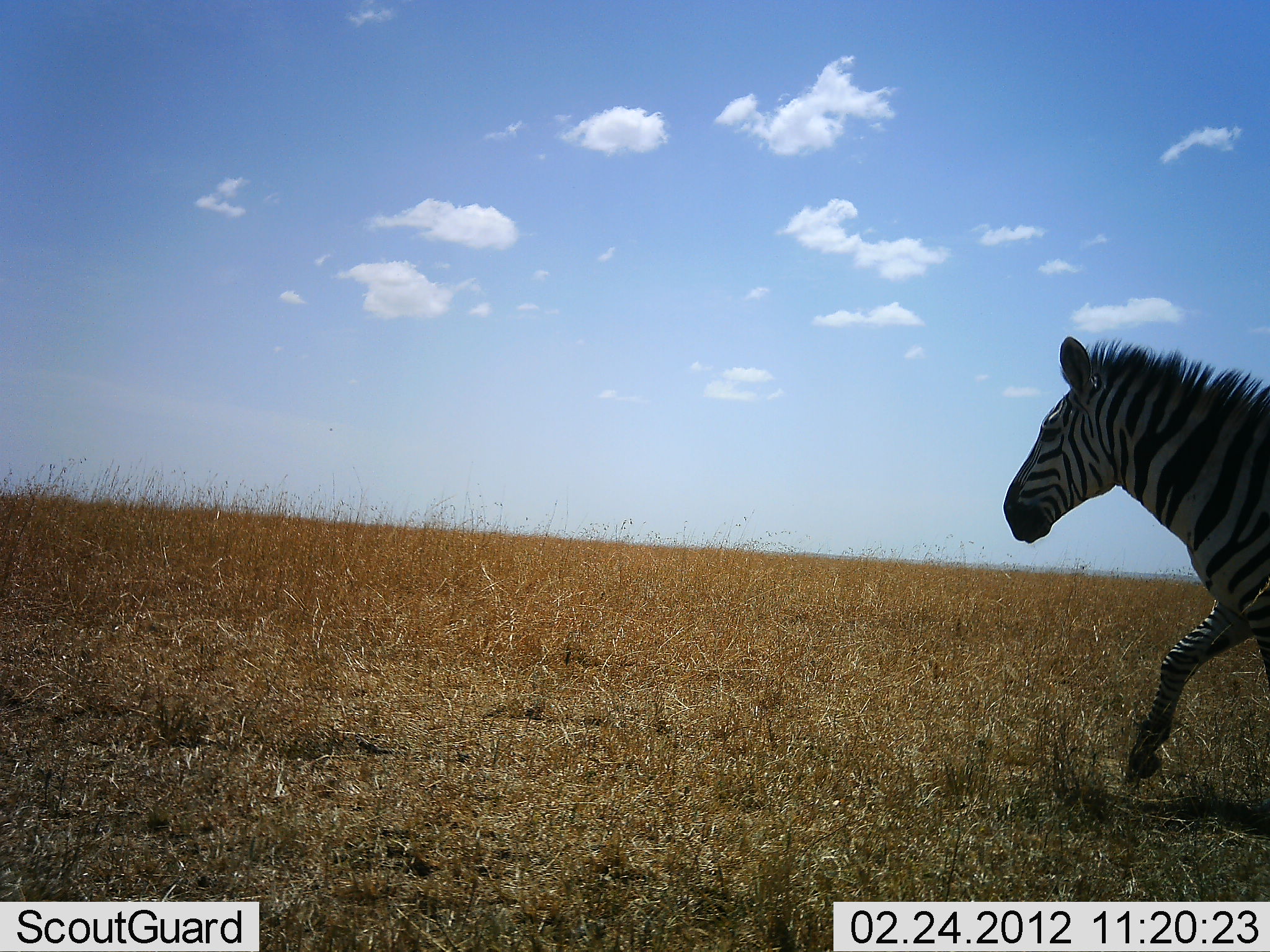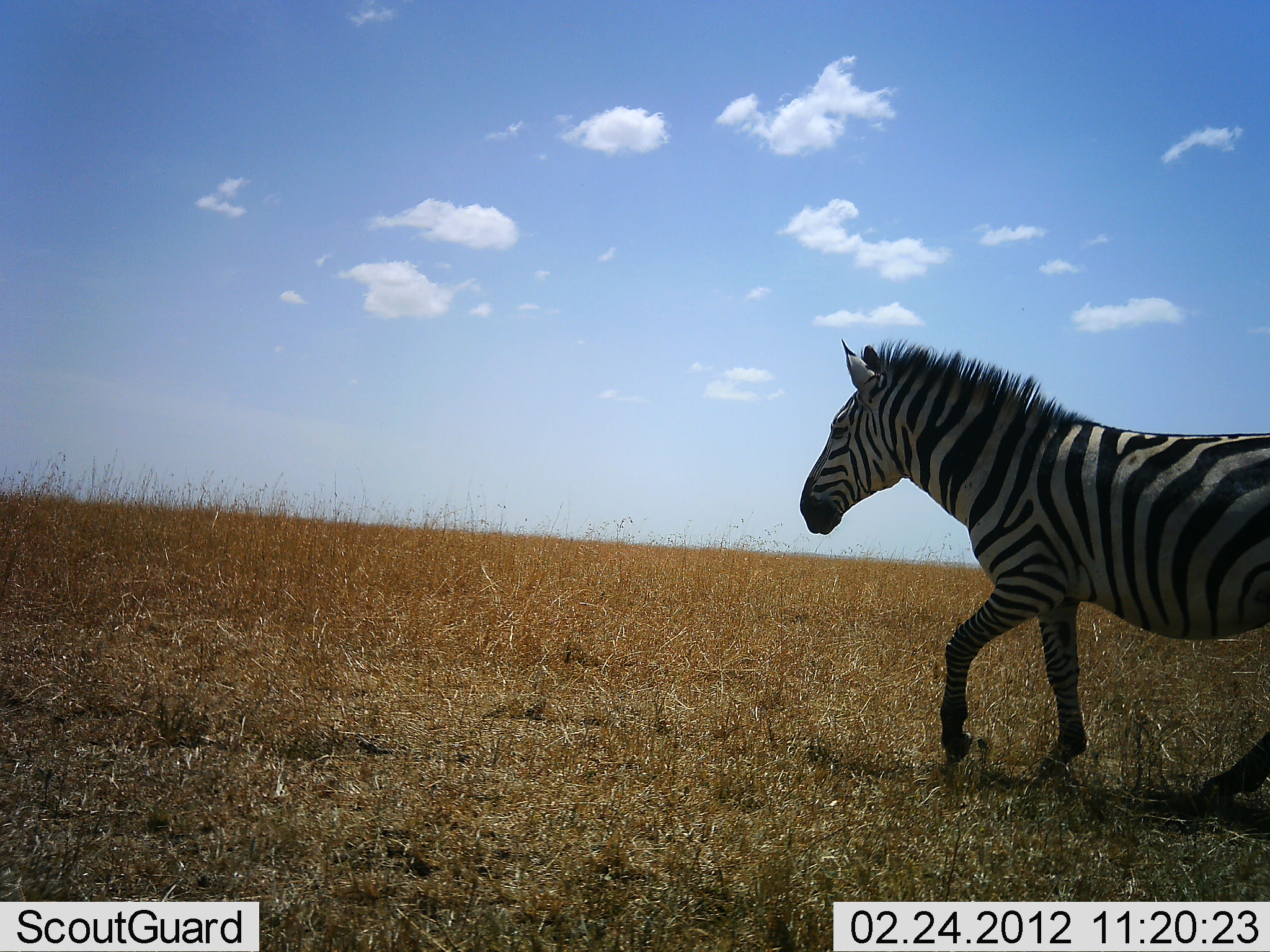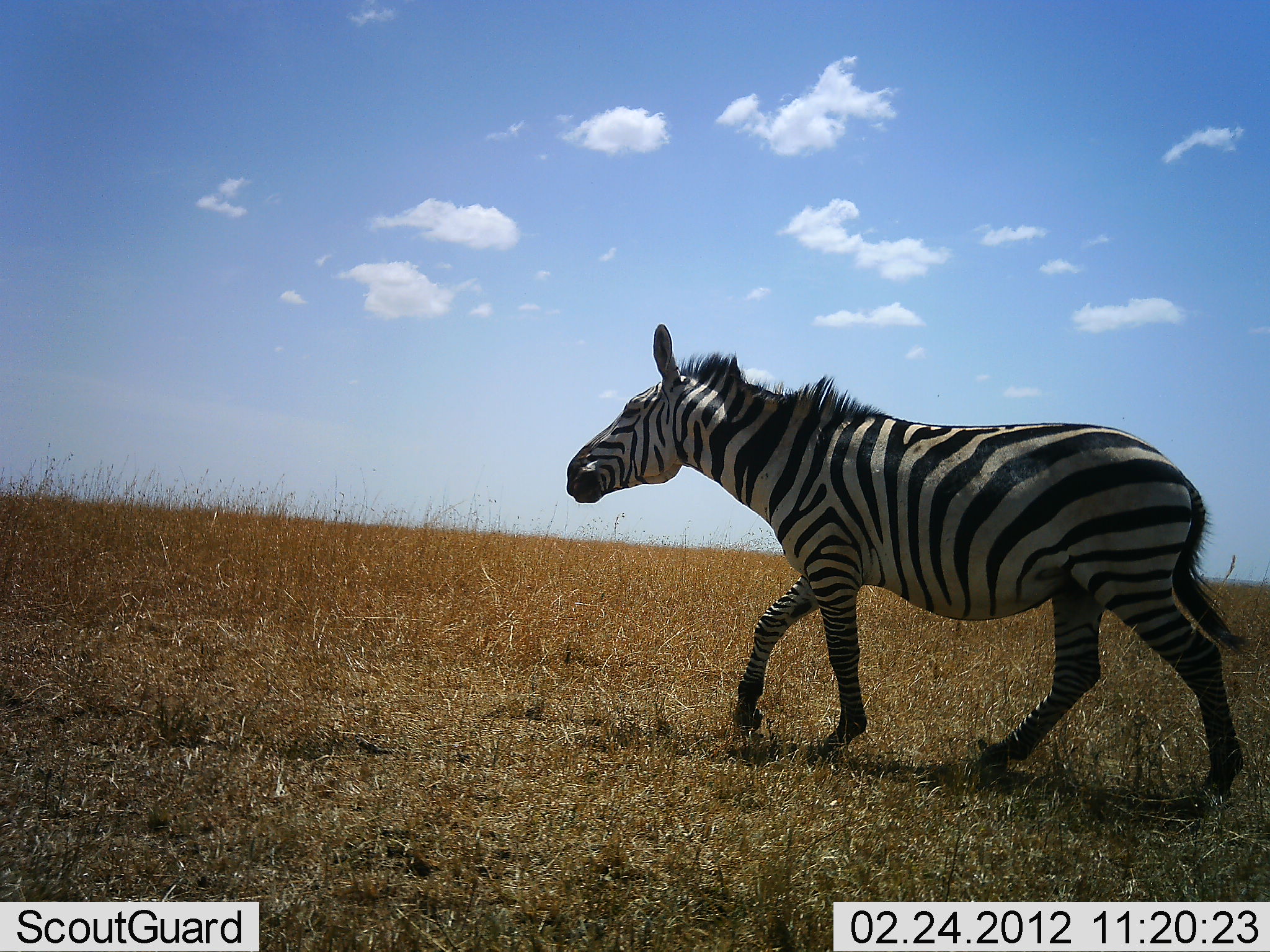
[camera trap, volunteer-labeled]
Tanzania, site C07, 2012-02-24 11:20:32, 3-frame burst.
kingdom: Animalia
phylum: Chordata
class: Mammalia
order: Perissodactyla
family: Equidae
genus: Equus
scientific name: Equus quagga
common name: plains zebra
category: zebra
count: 1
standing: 0%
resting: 0%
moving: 100%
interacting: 0%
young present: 0%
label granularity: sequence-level